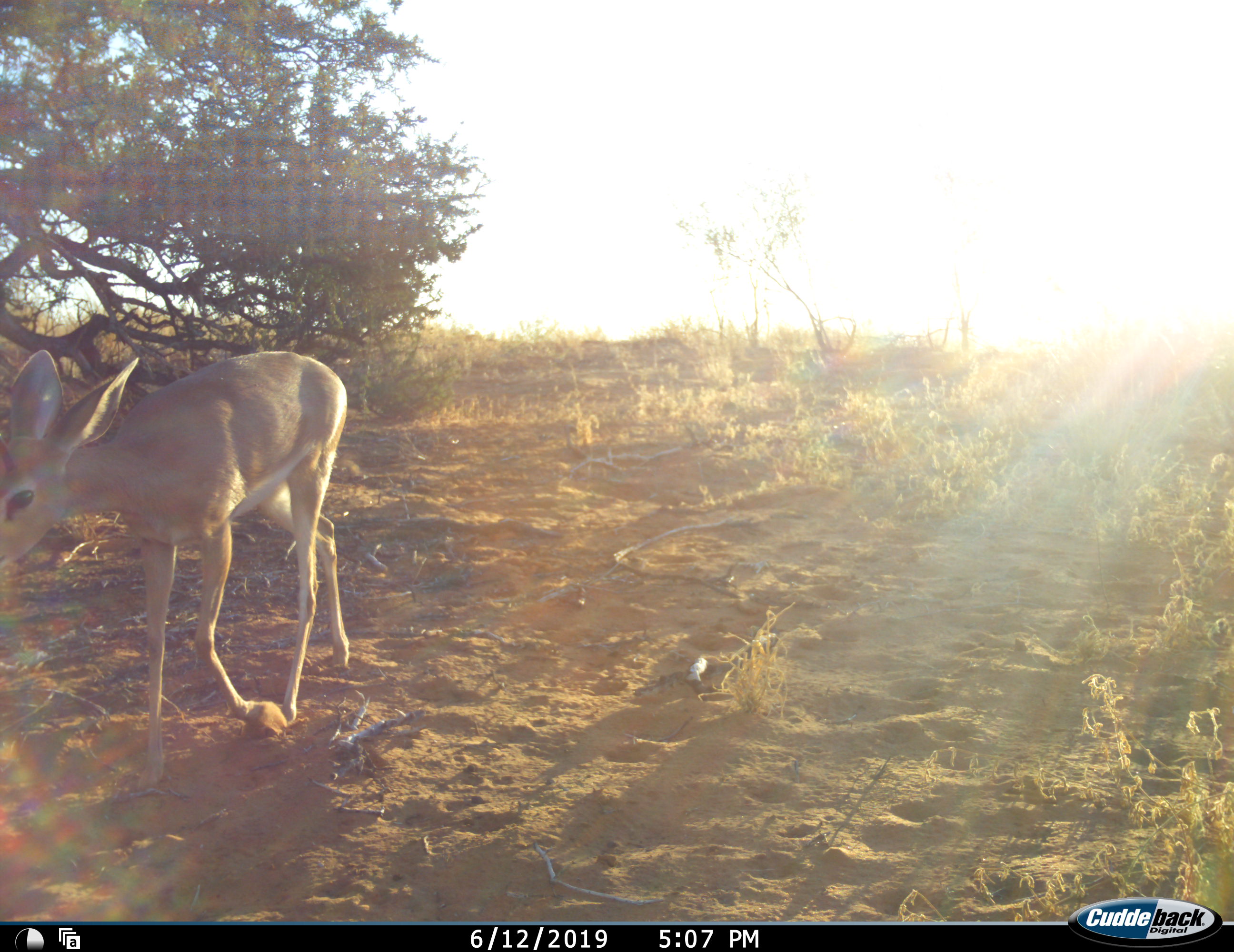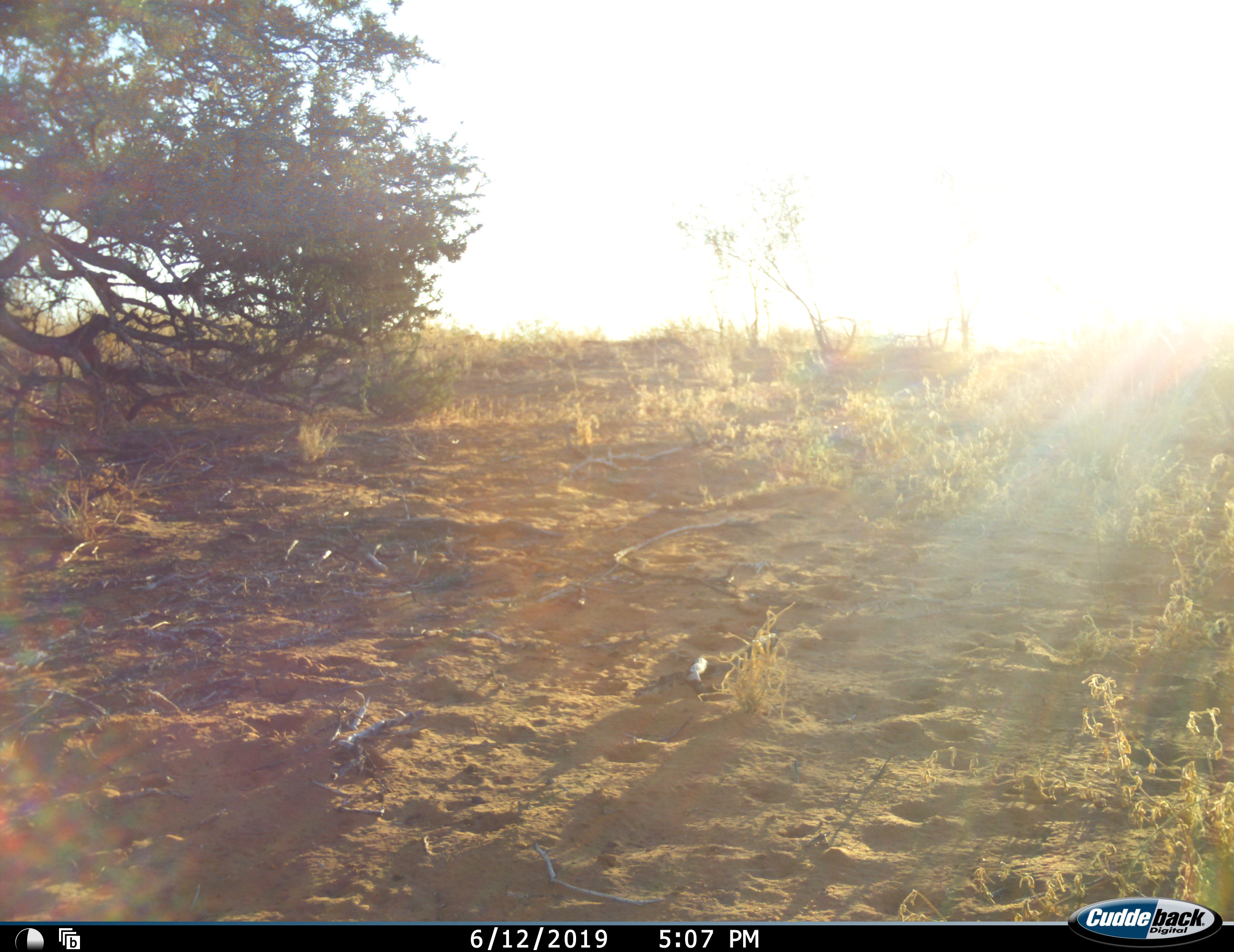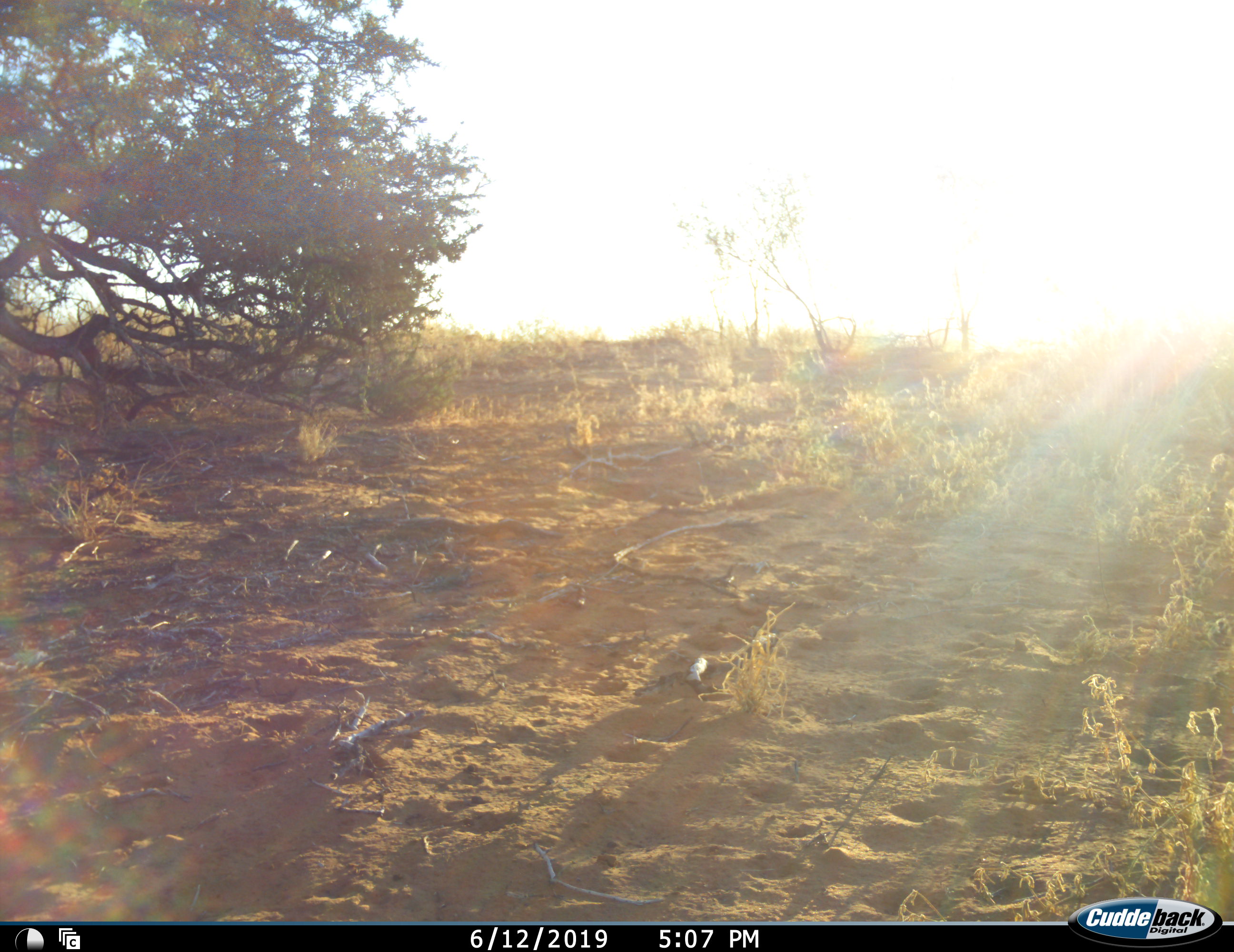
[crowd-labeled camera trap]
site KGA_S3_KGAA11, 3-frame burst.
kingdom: Animalia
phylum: Chordata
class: Mammalia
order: Artiodactyla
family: Bovidae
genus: Raphicerus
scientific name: Raphicerus campestris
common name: steenbok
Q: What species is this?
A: Steenbok (Raphicerus campestris).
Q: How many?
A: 1.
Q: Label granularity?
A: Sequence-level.